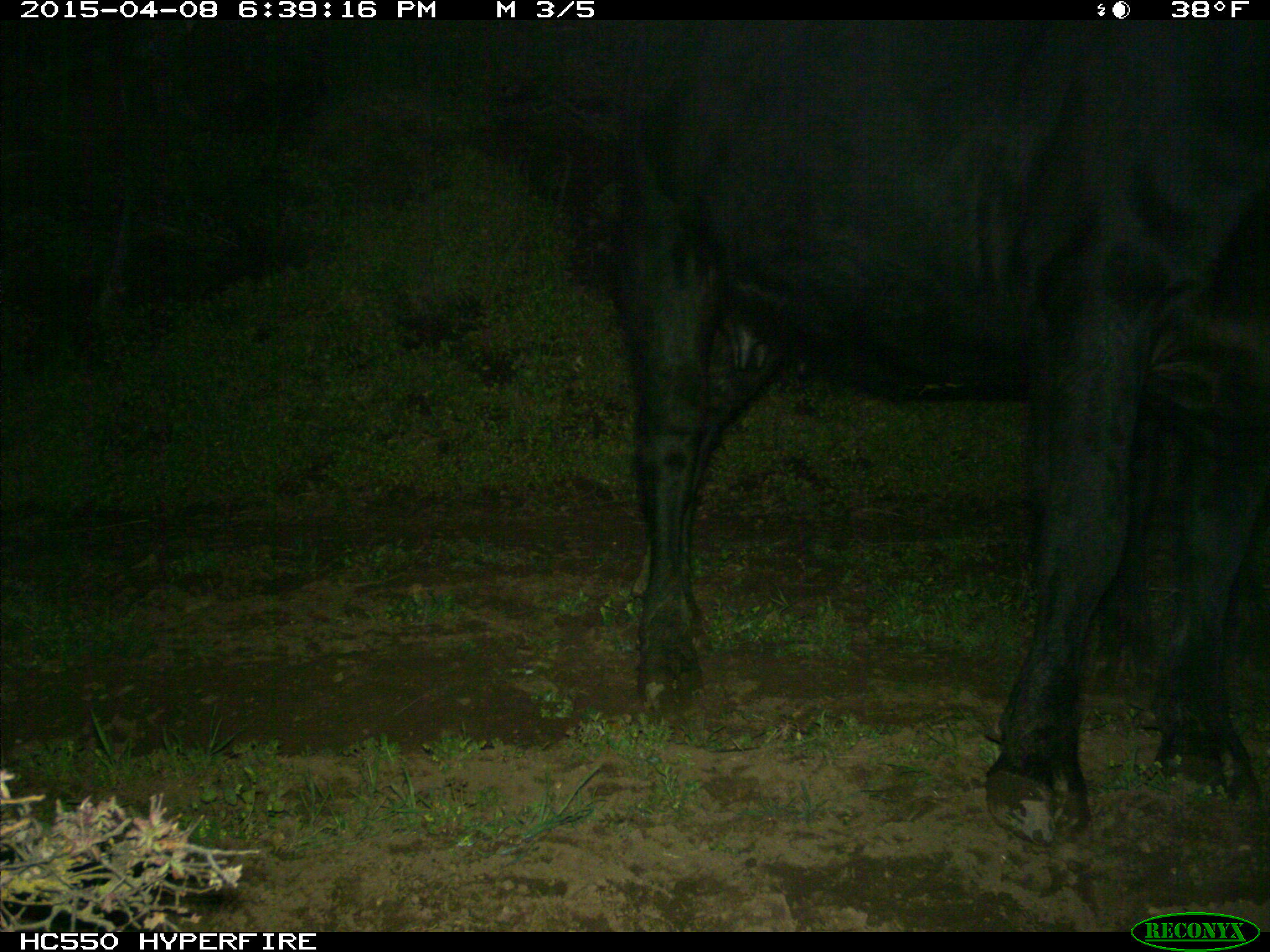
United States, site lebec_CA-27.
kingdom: Animalia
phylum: Chordata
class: Mammalia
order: Artiodactyla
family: Bovidae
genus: Bos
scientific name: Bos taurus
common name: domestic cow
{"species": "Bos taurus (domestic cow)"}